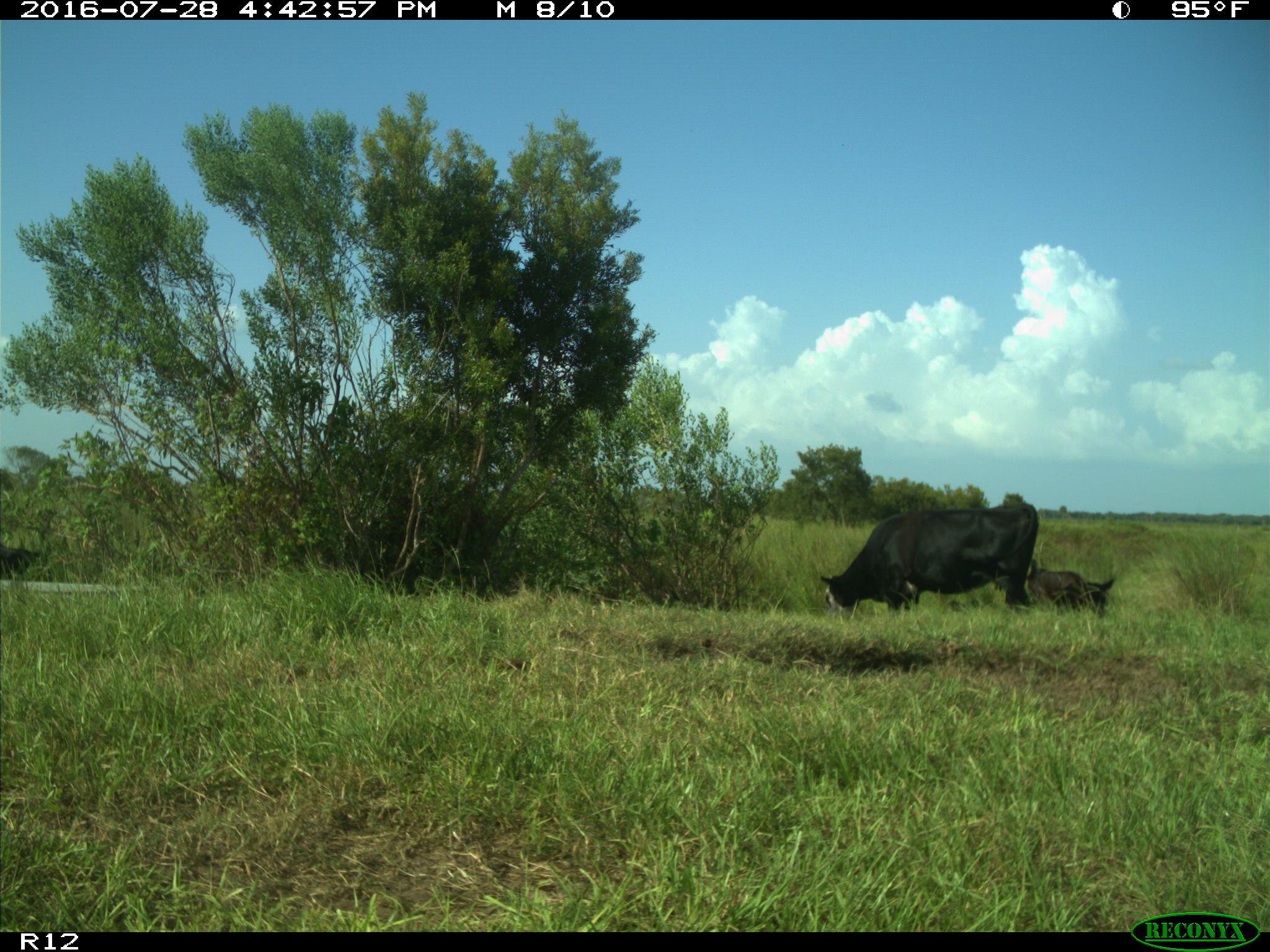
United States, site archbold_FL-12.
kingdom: Animalia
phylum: Chordata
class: Mammalia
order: Artiodactyla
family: Bovidae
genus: Bos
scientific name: Bos taurus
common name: domestic cow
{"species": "Bos taurus (domestic cow)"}